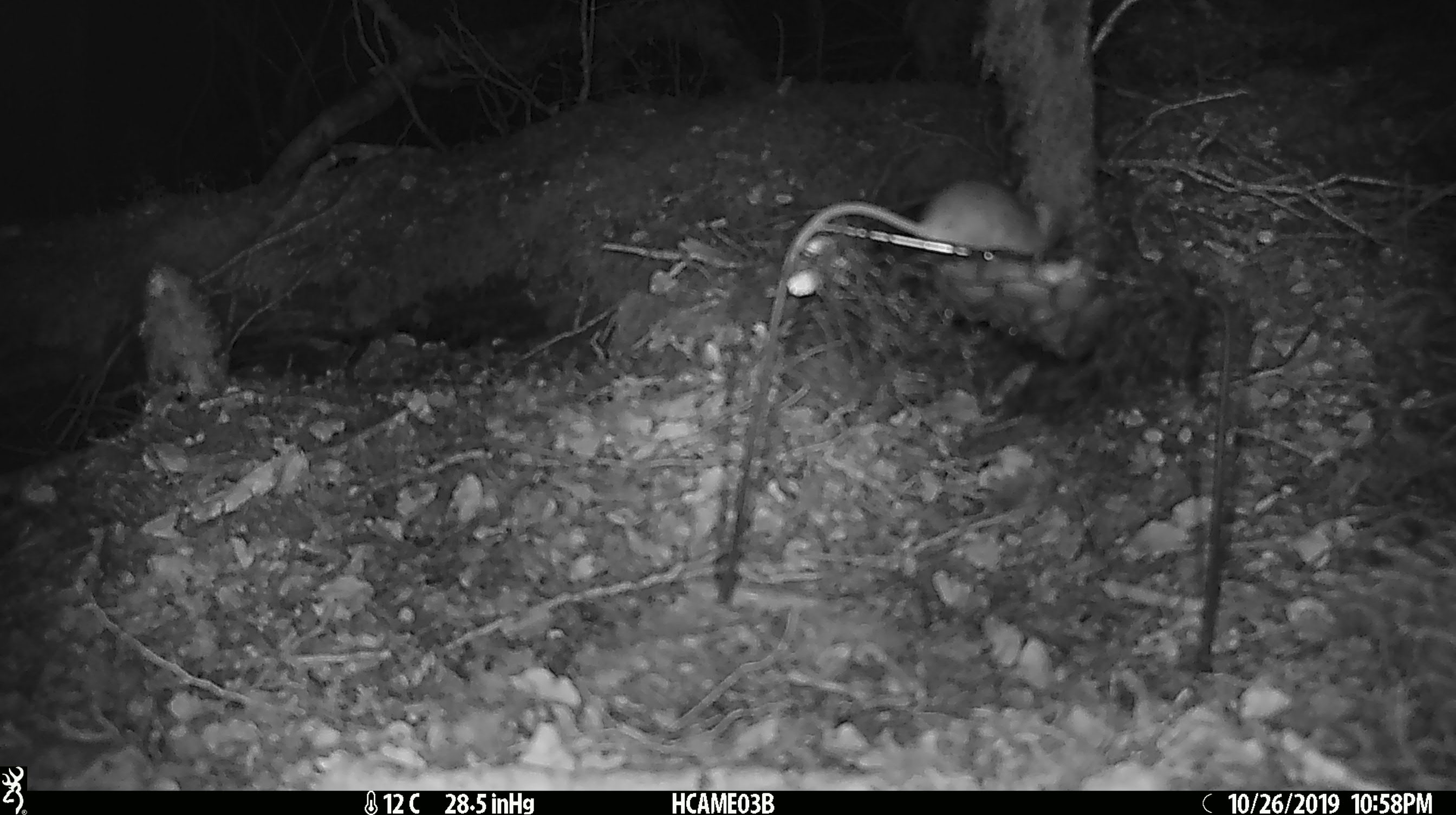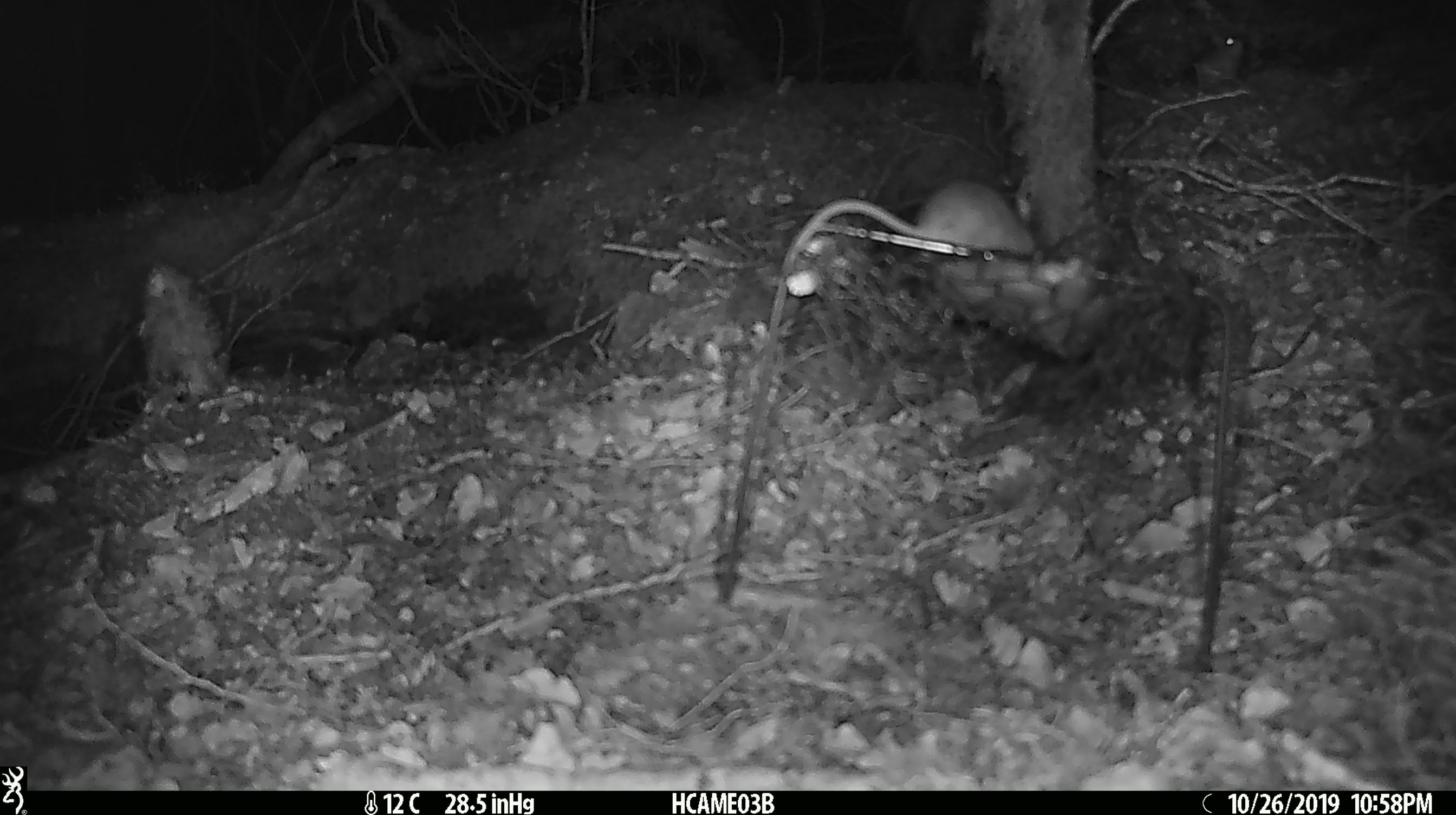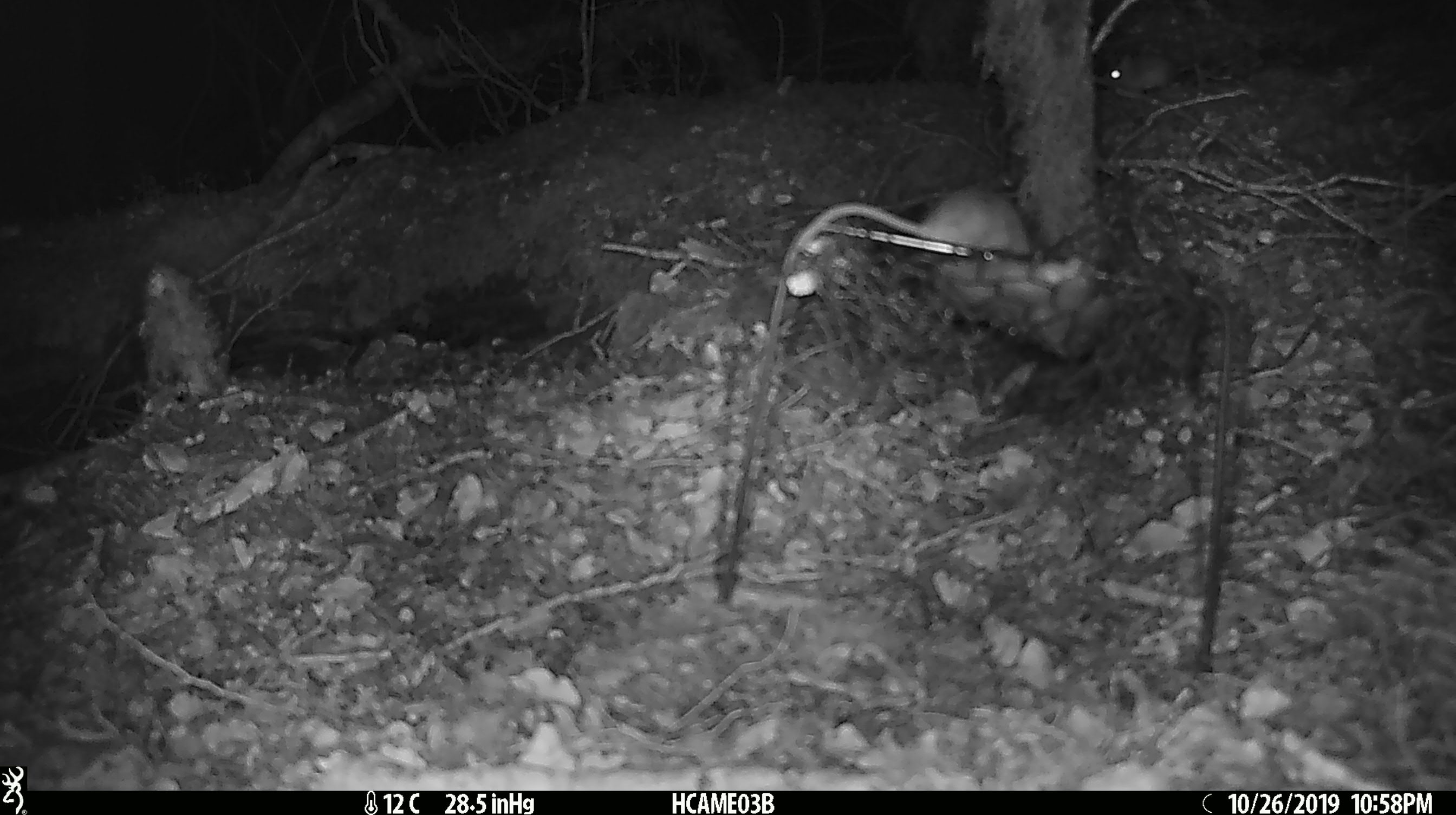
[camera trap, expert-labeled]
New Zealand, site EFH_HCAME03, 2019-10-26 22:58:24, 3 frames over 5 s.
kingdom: Animalia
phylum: Chordata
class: Mammalia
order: Rodentia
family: Muridae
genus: Mus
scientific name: Mus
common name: mouse